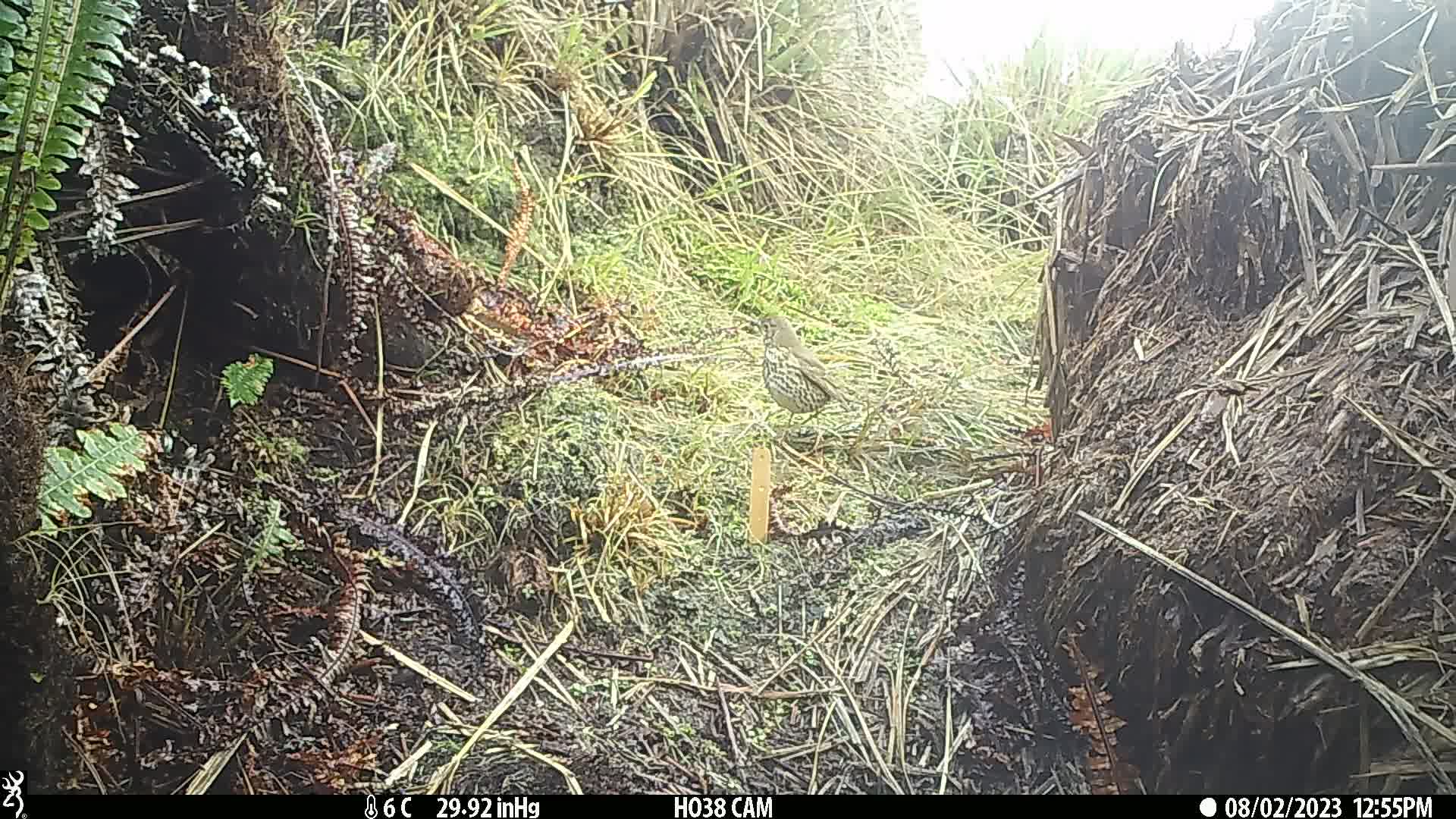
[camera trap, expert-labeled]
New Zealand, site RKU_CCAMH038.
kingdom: Animalia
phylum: Chordata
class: Aves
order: Passeriformes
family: Turdidae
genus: Turdus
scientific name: Turdus philomelos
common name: song thrush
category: thrush